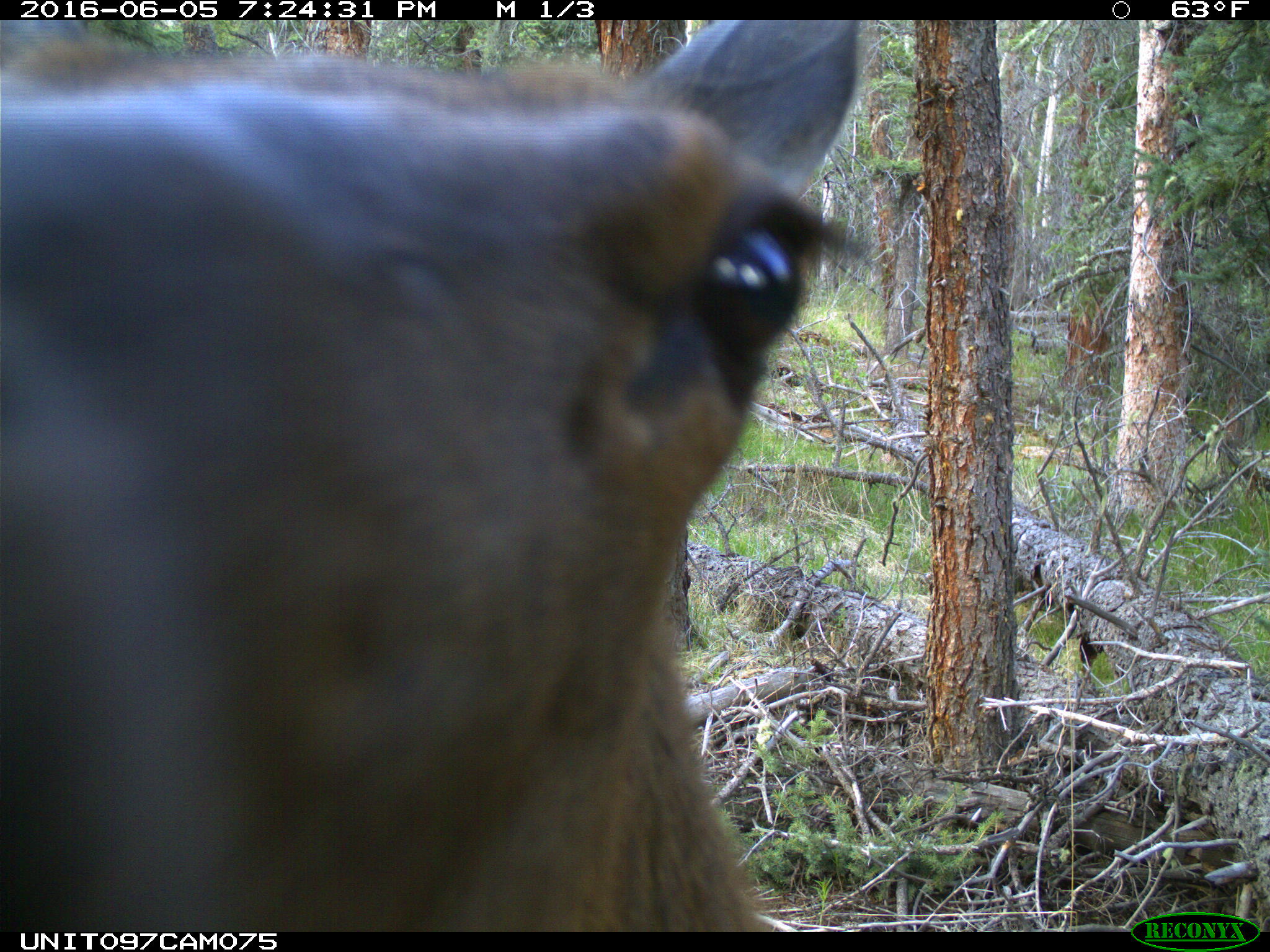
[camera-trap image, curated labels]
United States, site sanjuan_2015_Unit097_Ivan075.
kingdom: Animalia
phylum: Chordata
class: Mammalia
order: Artiodactyla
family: Cervidae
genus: Cervus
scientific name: Cervus elaphus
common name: red deer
Cervus elaphus (red deer).